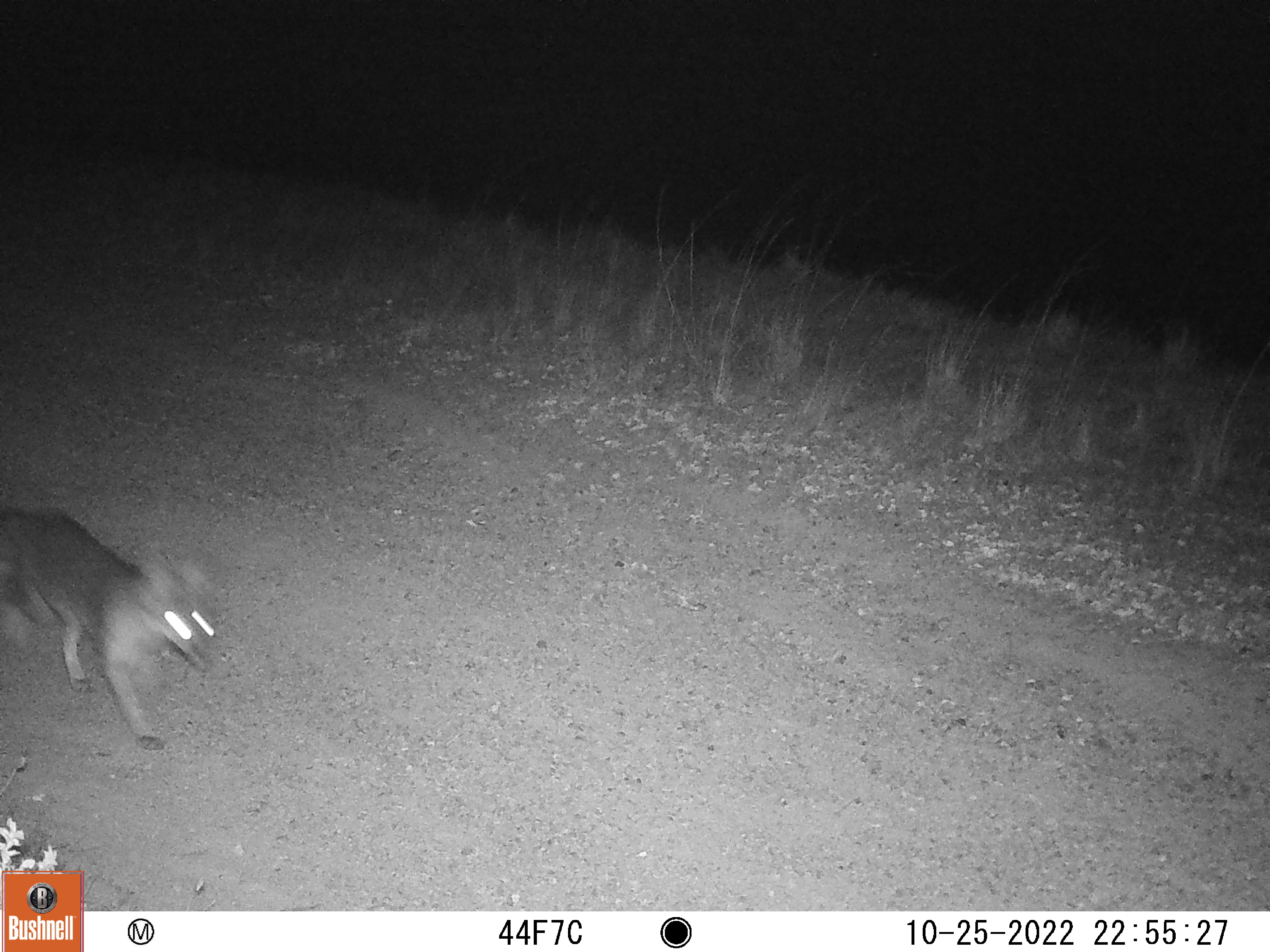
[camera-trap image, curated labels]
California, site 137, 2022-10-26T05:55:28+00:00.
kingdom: Animalia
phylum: Chordata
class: Mammalia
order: Carnivora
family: Canidae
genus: Urocyon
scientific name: Urocyon cinereoargenteus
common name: gray fox